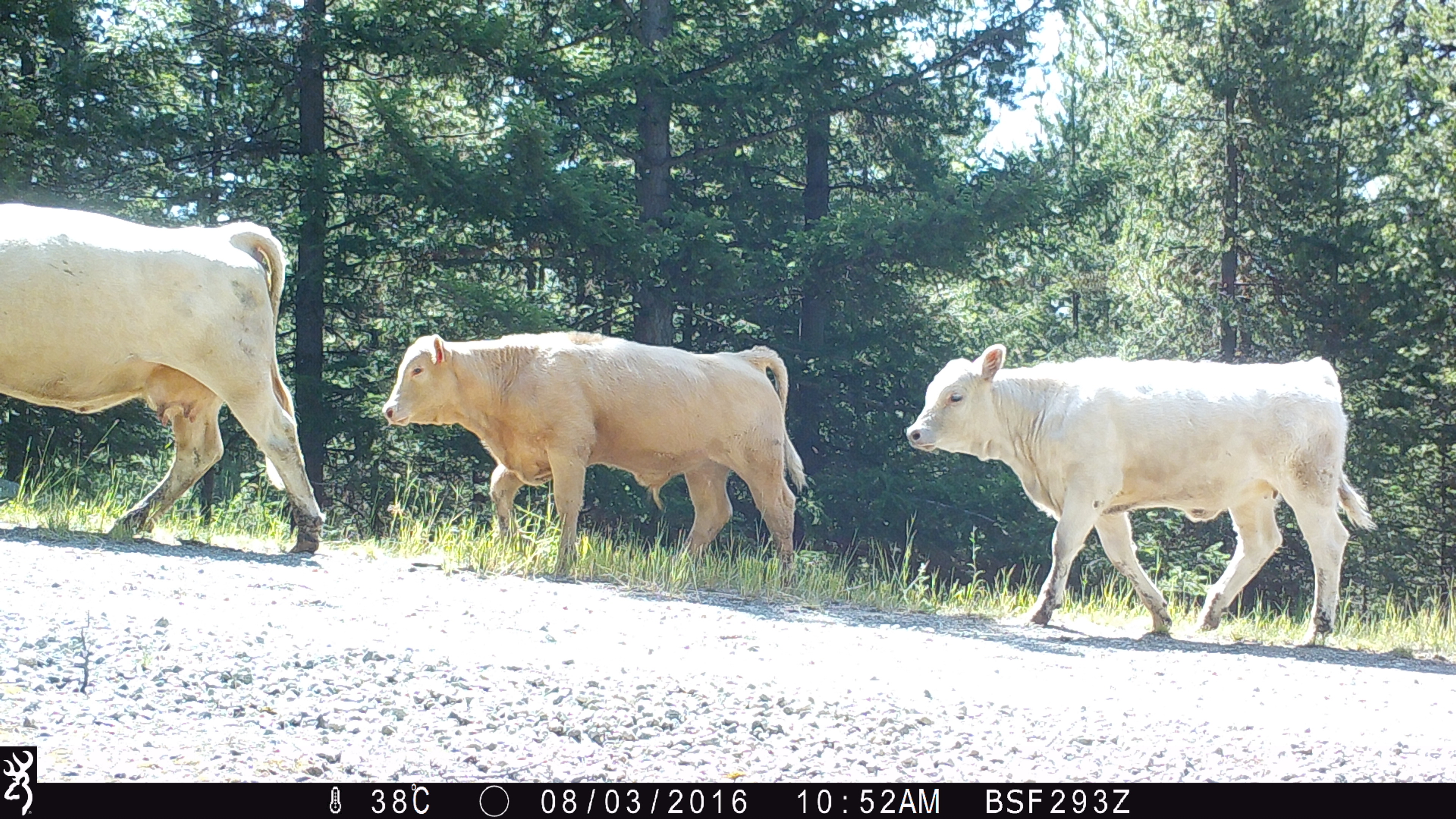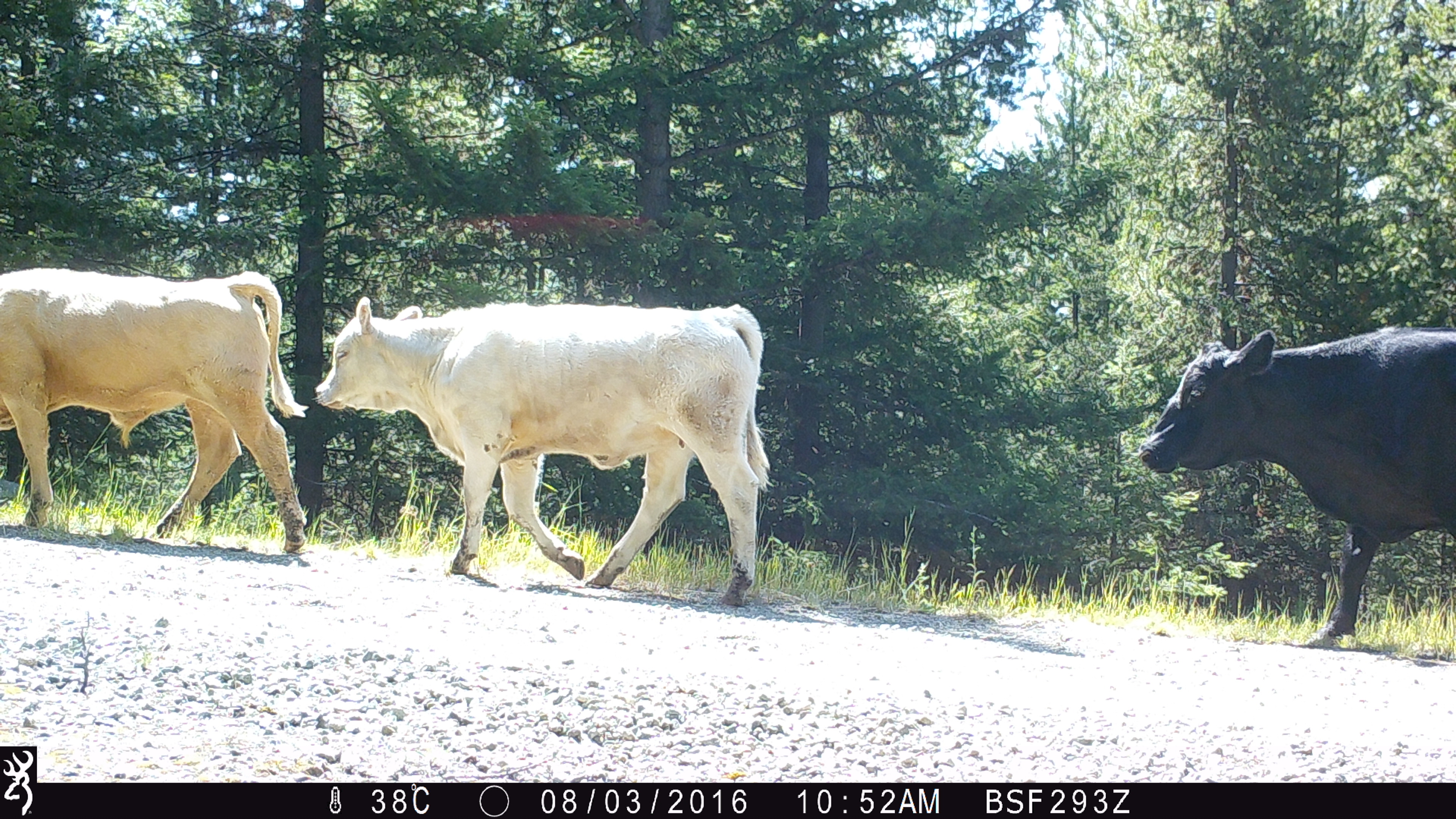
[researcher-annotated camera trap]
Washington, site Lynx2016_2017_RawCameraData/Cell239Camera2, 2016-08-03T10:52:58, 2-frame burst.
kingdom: Animalia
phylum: Chordata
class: Mammalia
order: Artiodactyla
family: Bovidae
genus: Bos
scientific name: Bos taurus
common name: domestic cattle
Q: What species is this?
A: Domestic cattle (Bos taurus).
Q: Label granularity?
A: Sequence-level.